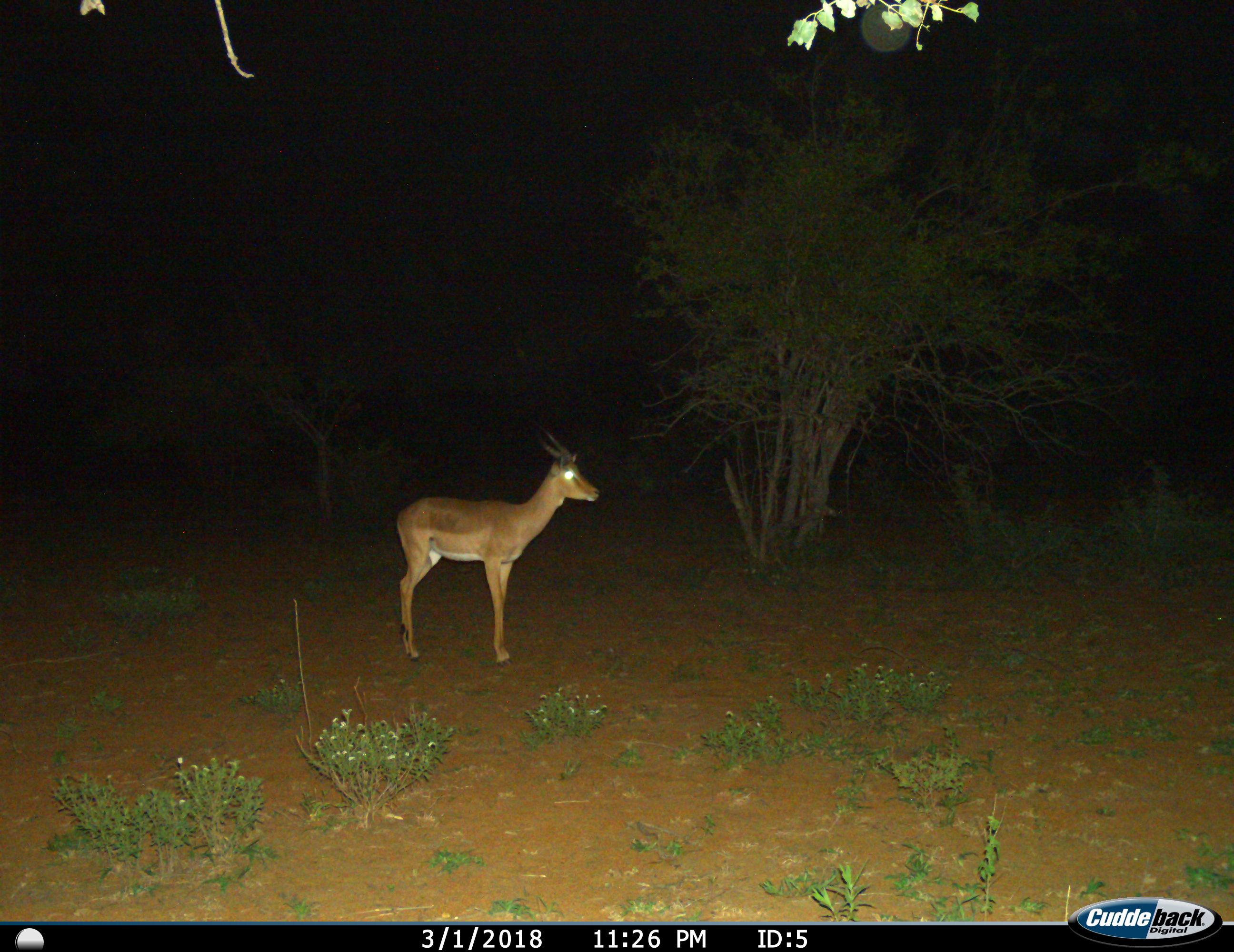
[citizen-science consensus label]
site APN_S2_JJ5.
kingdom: Animalia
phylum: Chordata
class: Mammalia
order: Artiodactyla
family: Bovidae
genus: Aepyceros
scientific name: Aepyceros melampus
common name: impala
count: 1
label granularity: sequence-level